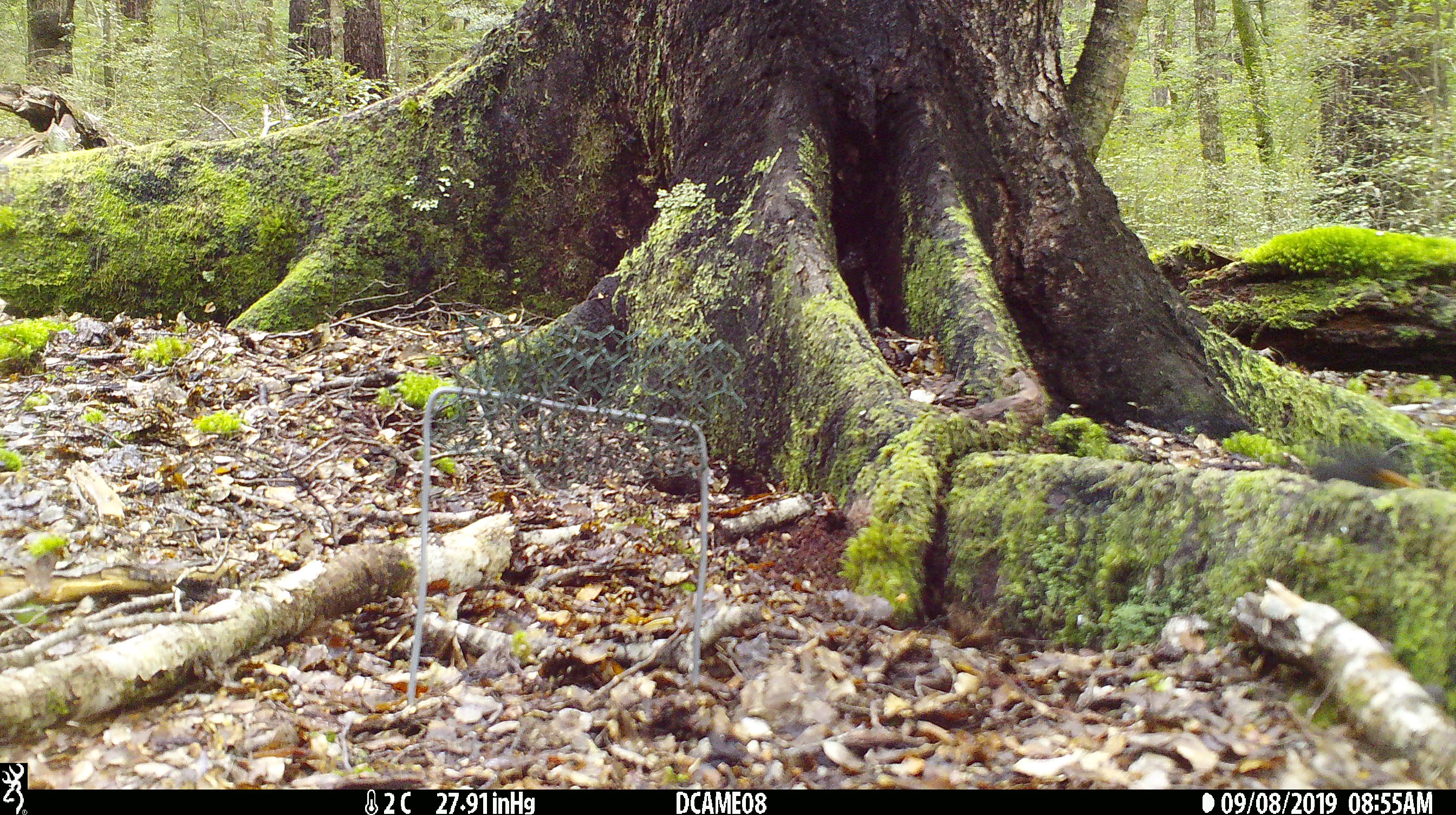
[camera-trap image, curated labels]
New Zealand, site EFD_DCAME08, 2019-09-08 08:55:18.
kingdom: Animalia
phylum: Chordata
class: Aves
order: Passeriformes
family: Turdidae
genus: Turdus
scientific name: Turdus merula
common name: eurasian blackbird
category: blackbird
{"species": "blackbird (eurasian blackbird) (Turdus merula)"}